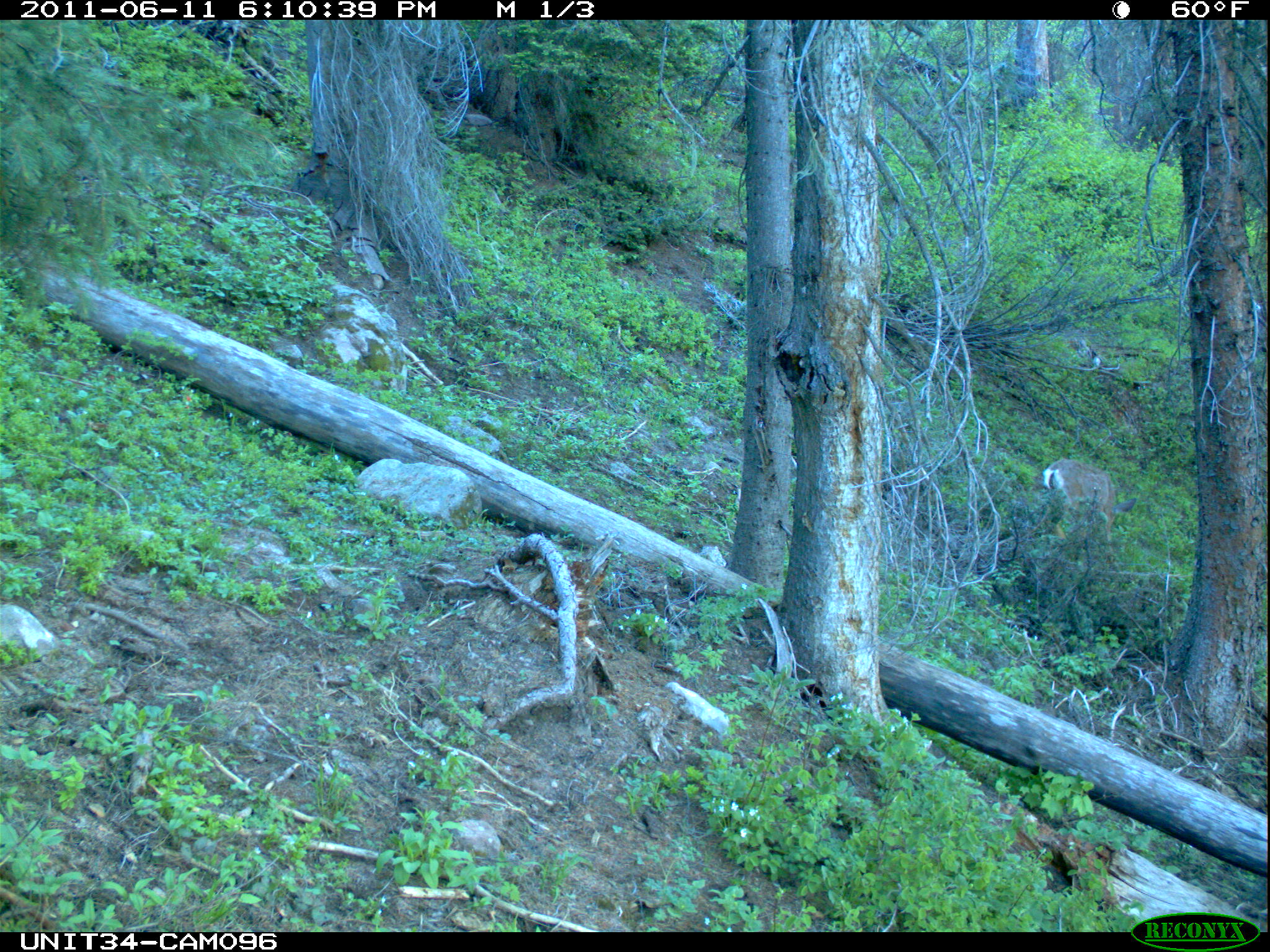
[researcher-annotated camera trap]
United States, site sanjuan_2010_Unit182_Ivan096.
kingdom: Animalia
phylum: Chordata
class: Mammalia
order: Artiodactyla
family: Cervidae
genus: Odocoileus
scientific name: Odocoileus hemionus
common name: mule deer